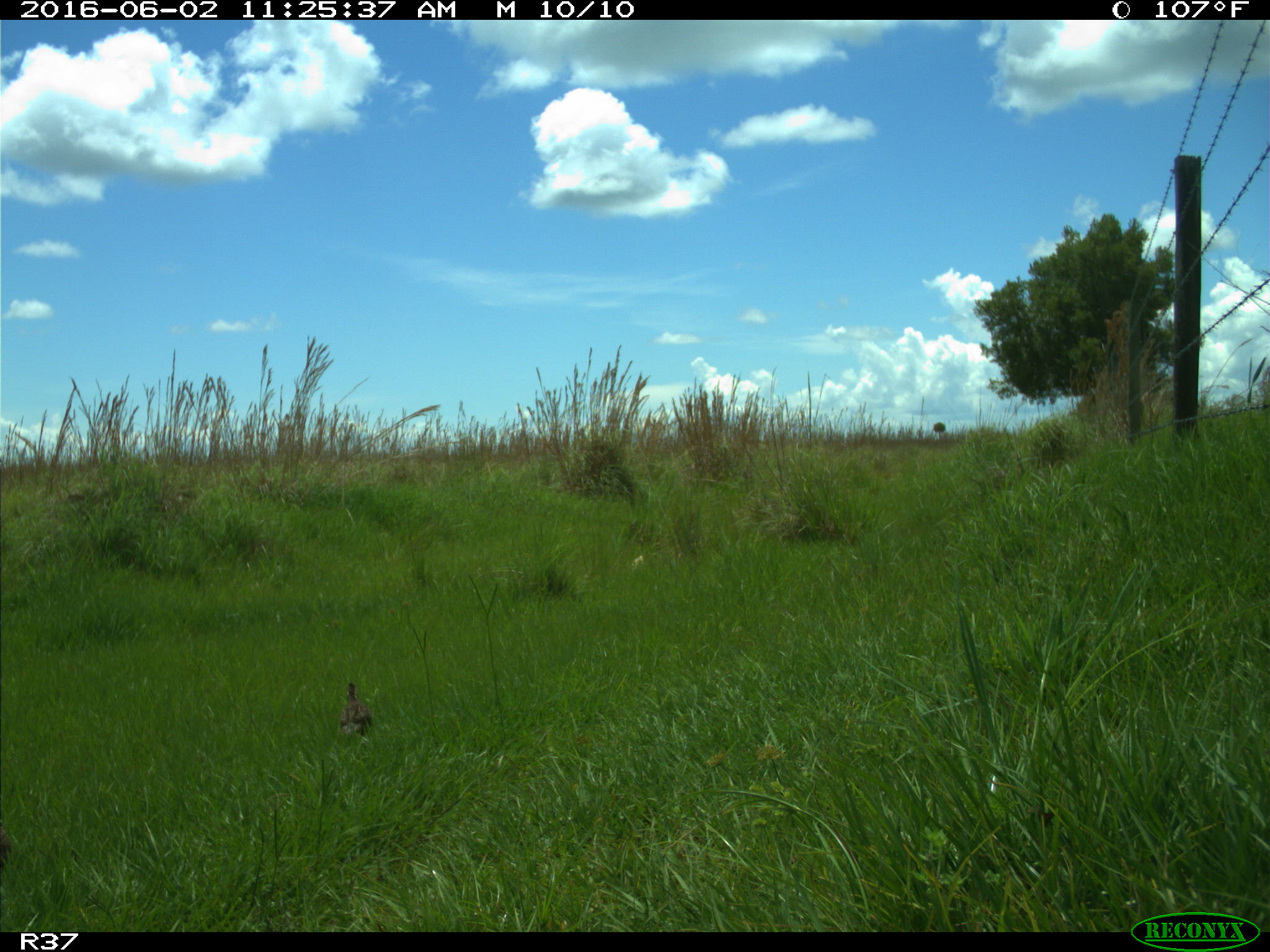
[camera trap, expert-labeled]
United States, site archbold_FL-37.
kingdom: Animalia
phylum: Chordata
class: Aves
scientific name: Aves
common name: birds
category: unidentified bird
Unidentified bird (birds) (Aves).